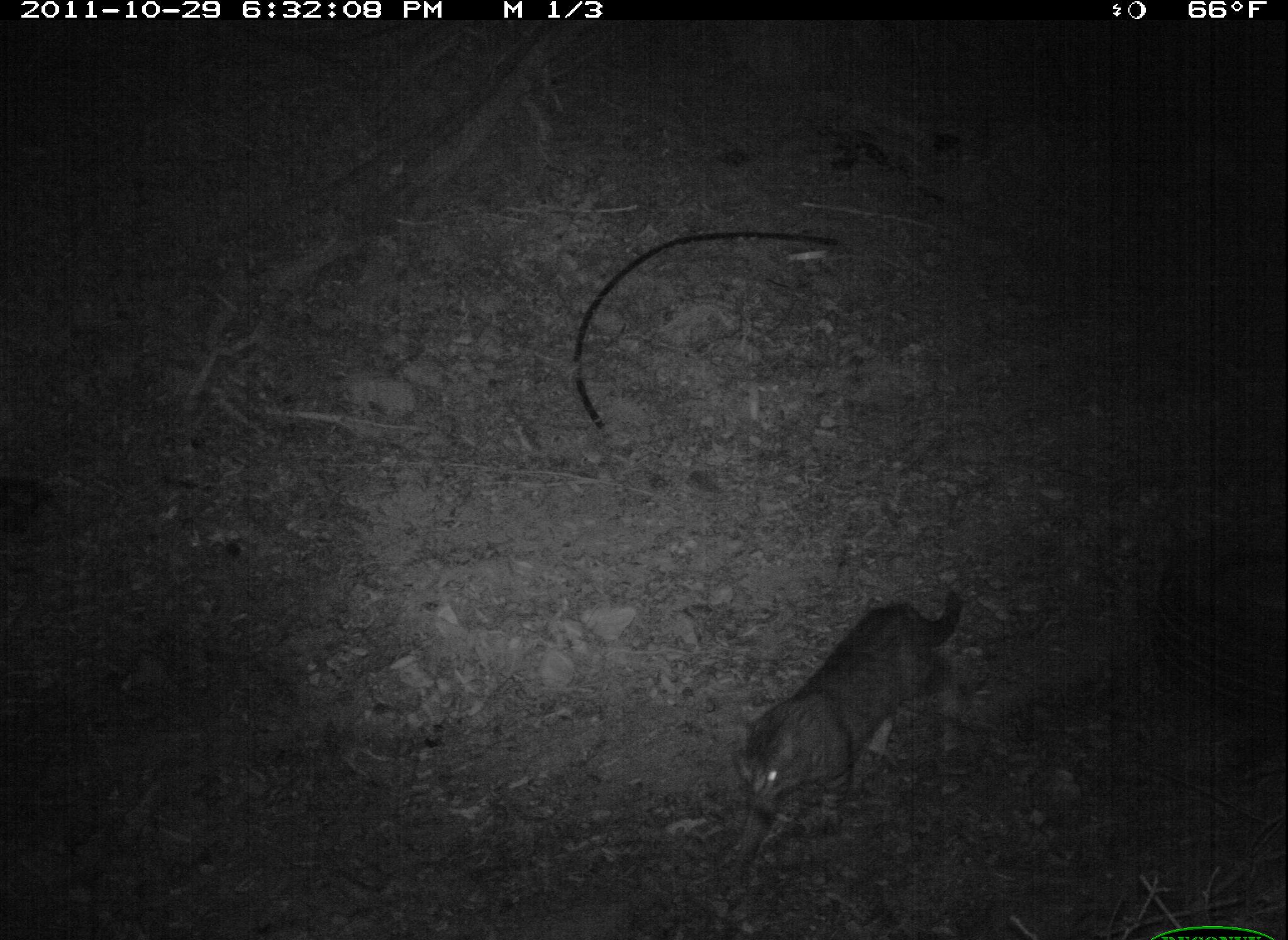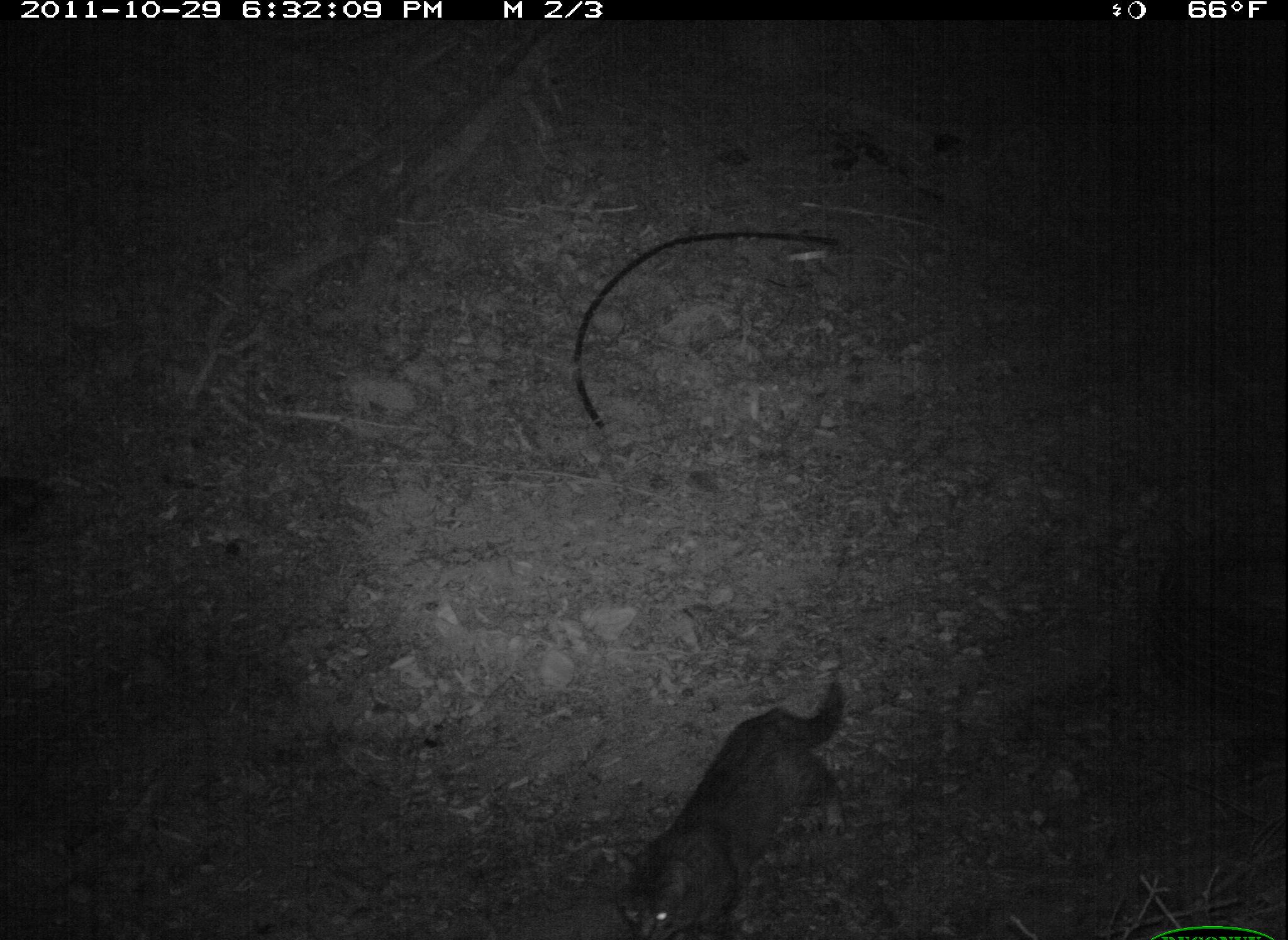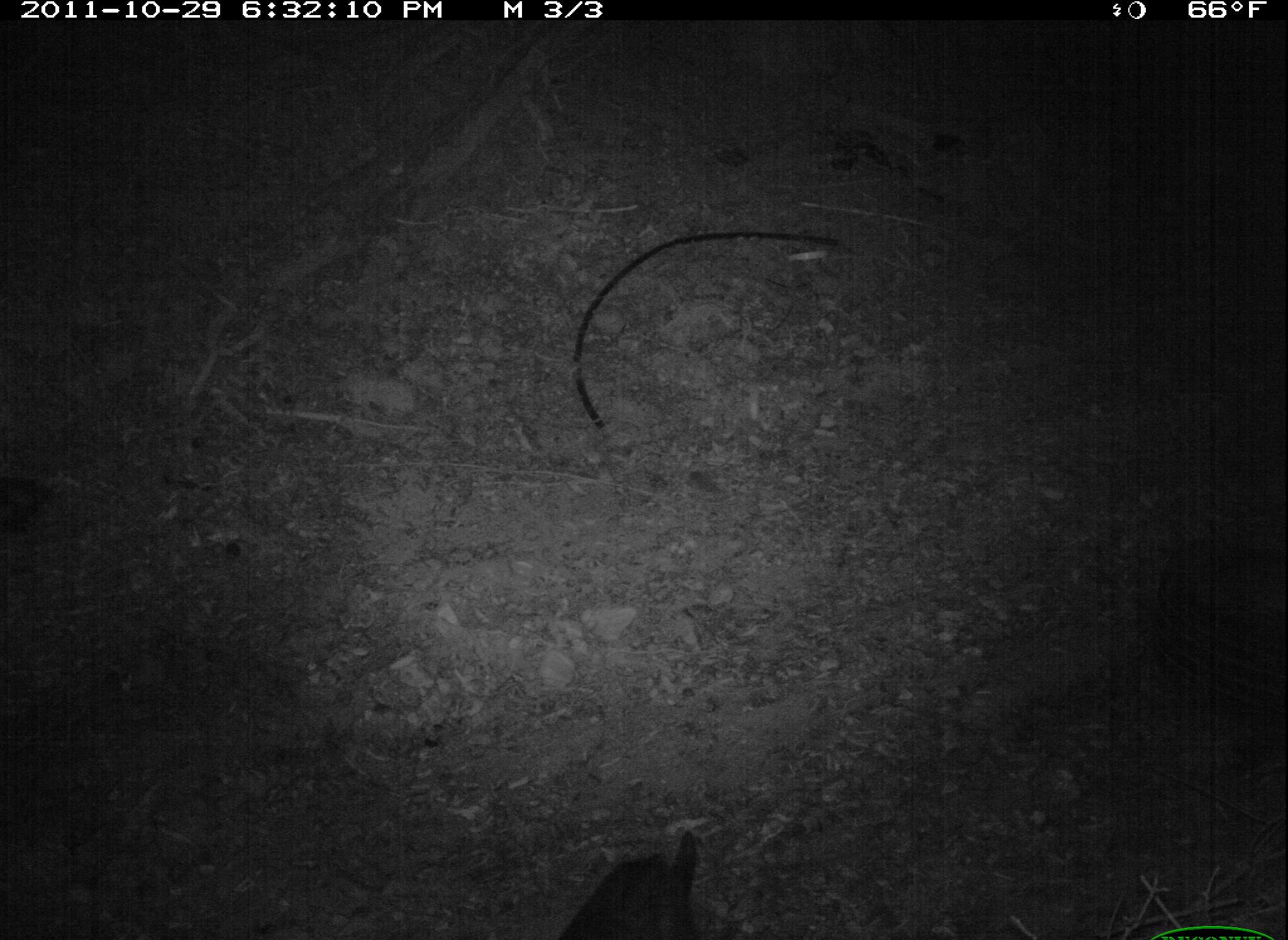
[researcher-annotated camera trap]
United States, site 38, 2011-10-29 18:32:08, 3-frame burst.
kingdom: Animalia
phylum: Chordata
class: Mammalia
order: Carnivora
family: Felidae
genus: Felis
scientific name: Felis catus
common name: cat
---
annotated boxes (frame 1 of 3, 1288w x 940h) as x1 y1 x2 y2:
cat: 723 591 987 859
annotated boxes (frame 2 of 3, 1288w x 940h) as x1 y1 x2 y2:
cat: 613 659 873 931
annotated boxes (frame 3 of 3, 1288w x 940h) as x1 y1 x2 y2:
cat: 551 821 710 940